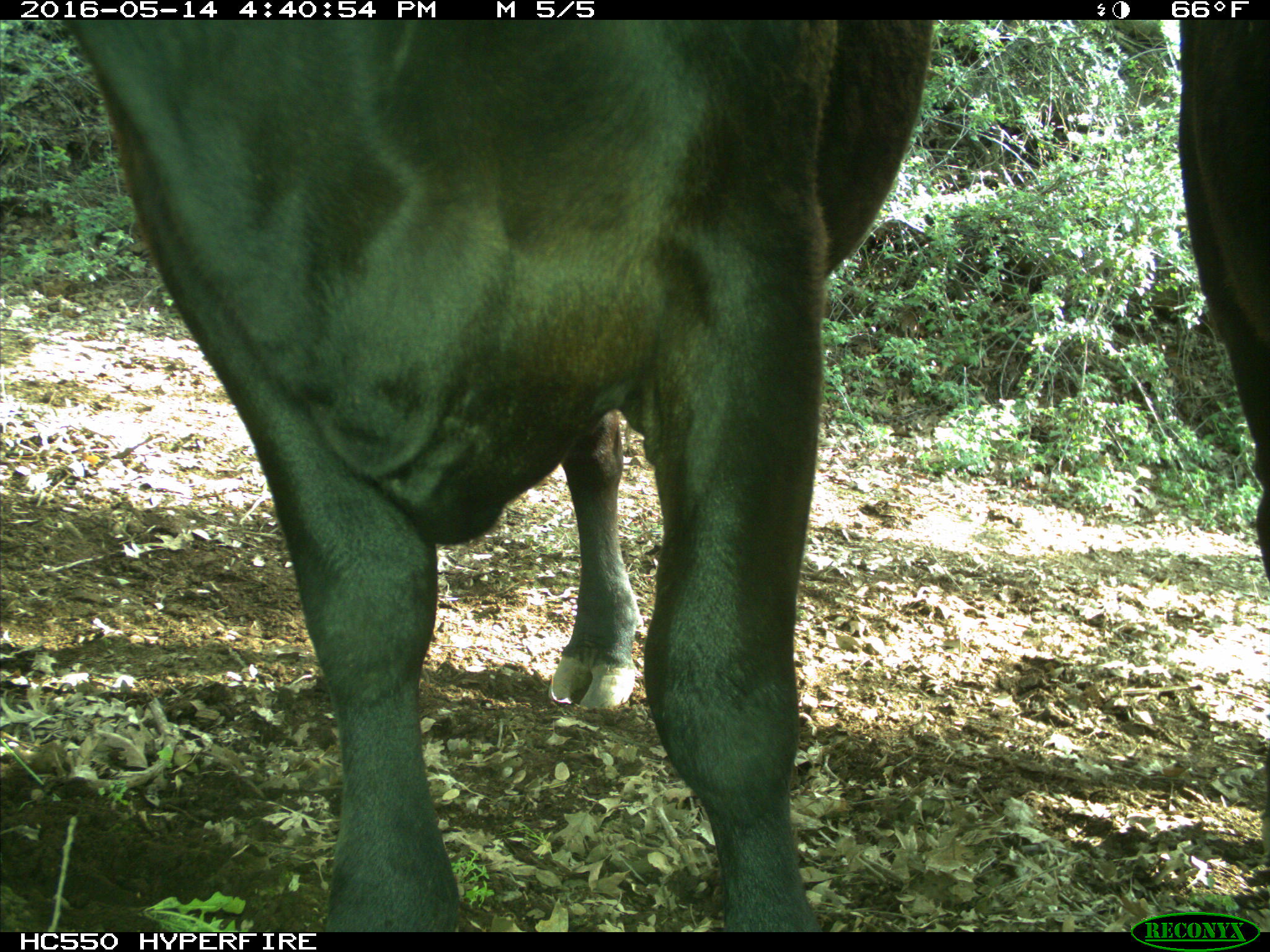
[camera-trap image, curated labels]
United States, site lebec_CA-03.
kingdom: Animalia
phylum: Chordata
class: Mammalia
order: Artiodactyla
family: Bovidae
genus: Bos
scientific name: Bos taurus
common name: domestic cow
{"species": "Bos taurus (domestic cow)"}